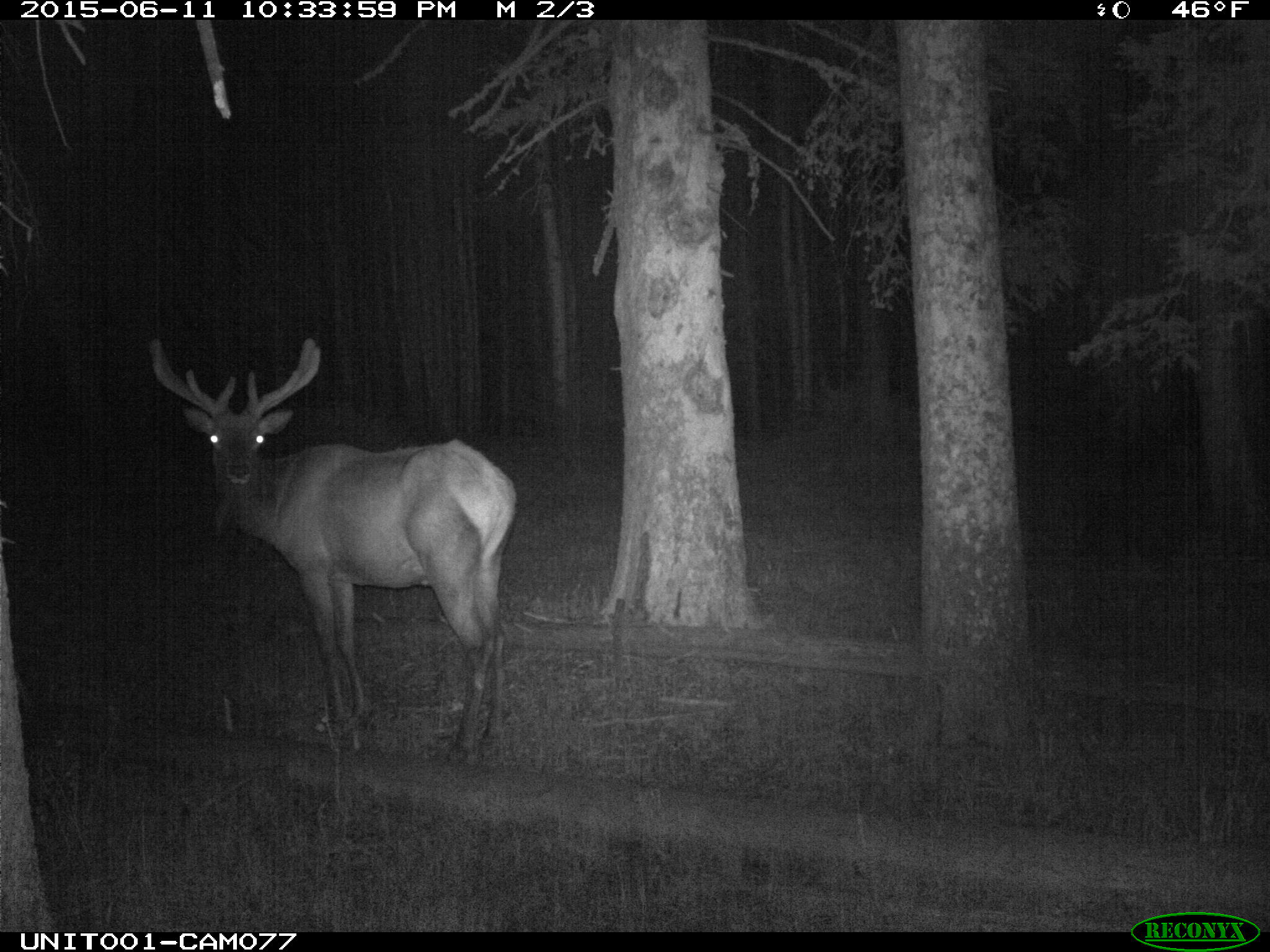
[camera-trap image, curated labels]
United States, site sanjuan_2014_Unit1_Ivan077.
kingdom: Animalia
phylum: Chordata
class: Mammalia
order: Artiodactyla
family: Cervidae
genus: Cervus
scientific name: Cervus elaphus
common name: red deer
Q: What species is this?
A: Cervus elaphus (red deer).